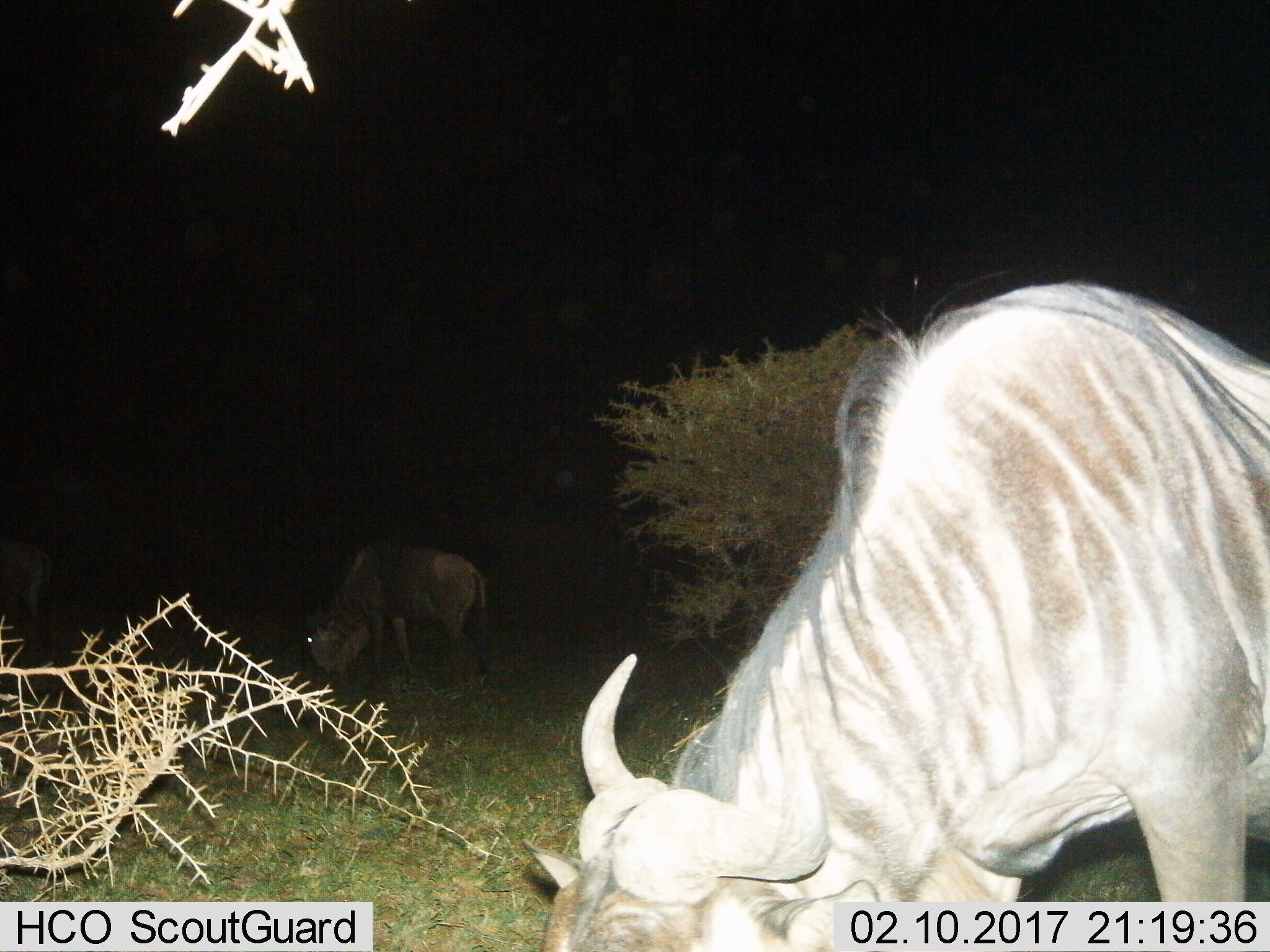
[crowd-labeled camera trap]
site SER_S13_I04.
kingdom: Animalia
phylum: Chordata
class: Mammalia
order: Artiodactyla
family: Bovidae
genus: Connochaetes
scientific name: Connochaetes taurinus taurinus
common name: blue wildebeest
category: wildebeestblue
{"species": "wildebeestblue (blue wildebeest) (Connochaetes taurinus taurinus)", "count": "2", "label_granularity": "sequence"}